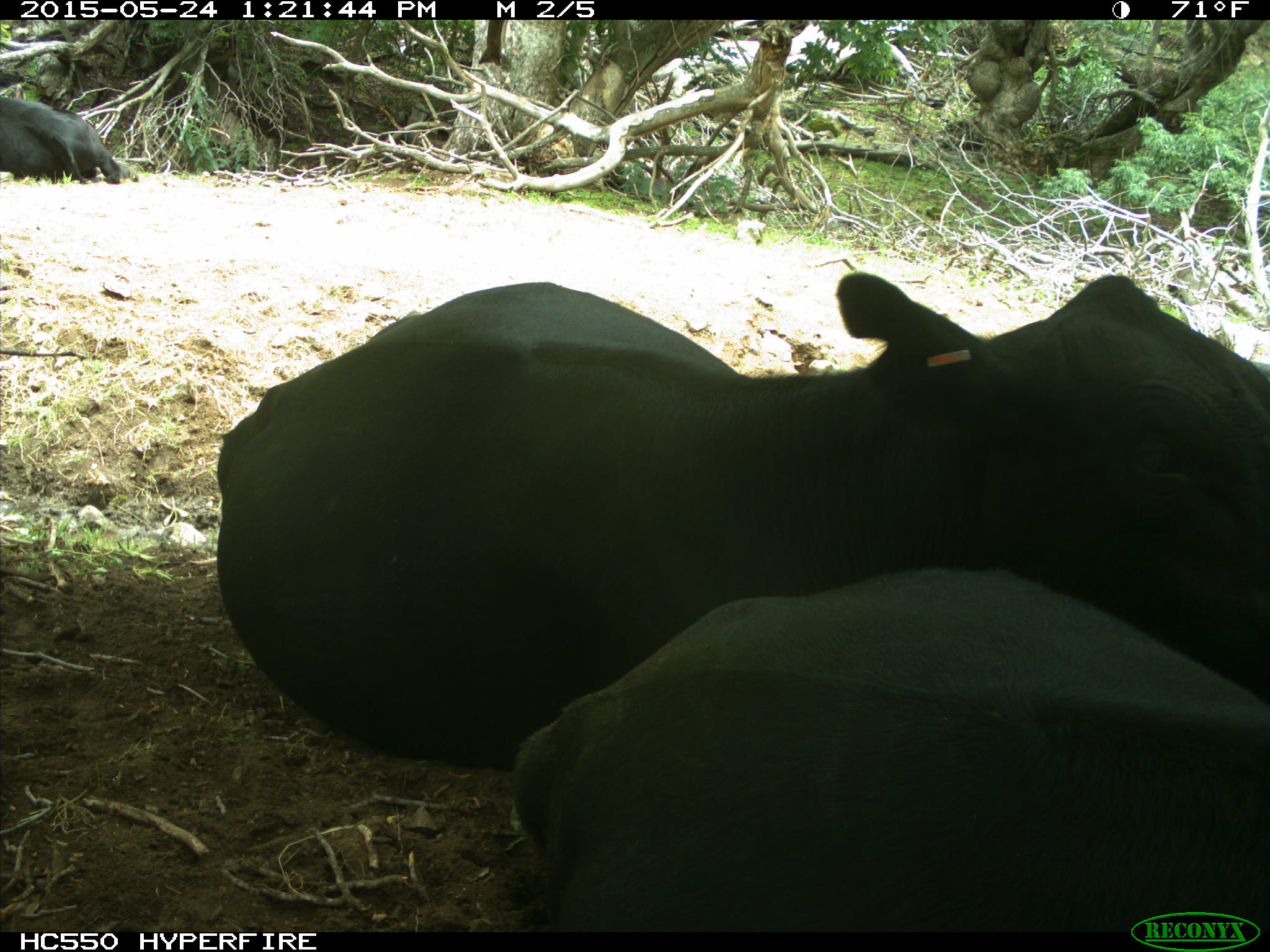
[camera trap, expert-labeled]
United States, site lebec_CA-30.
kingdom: Animalia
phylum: Chordata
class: Mammalia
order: Artiodactyla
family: Bovidae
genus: Bos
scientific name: Bos taurus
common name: domestic cow